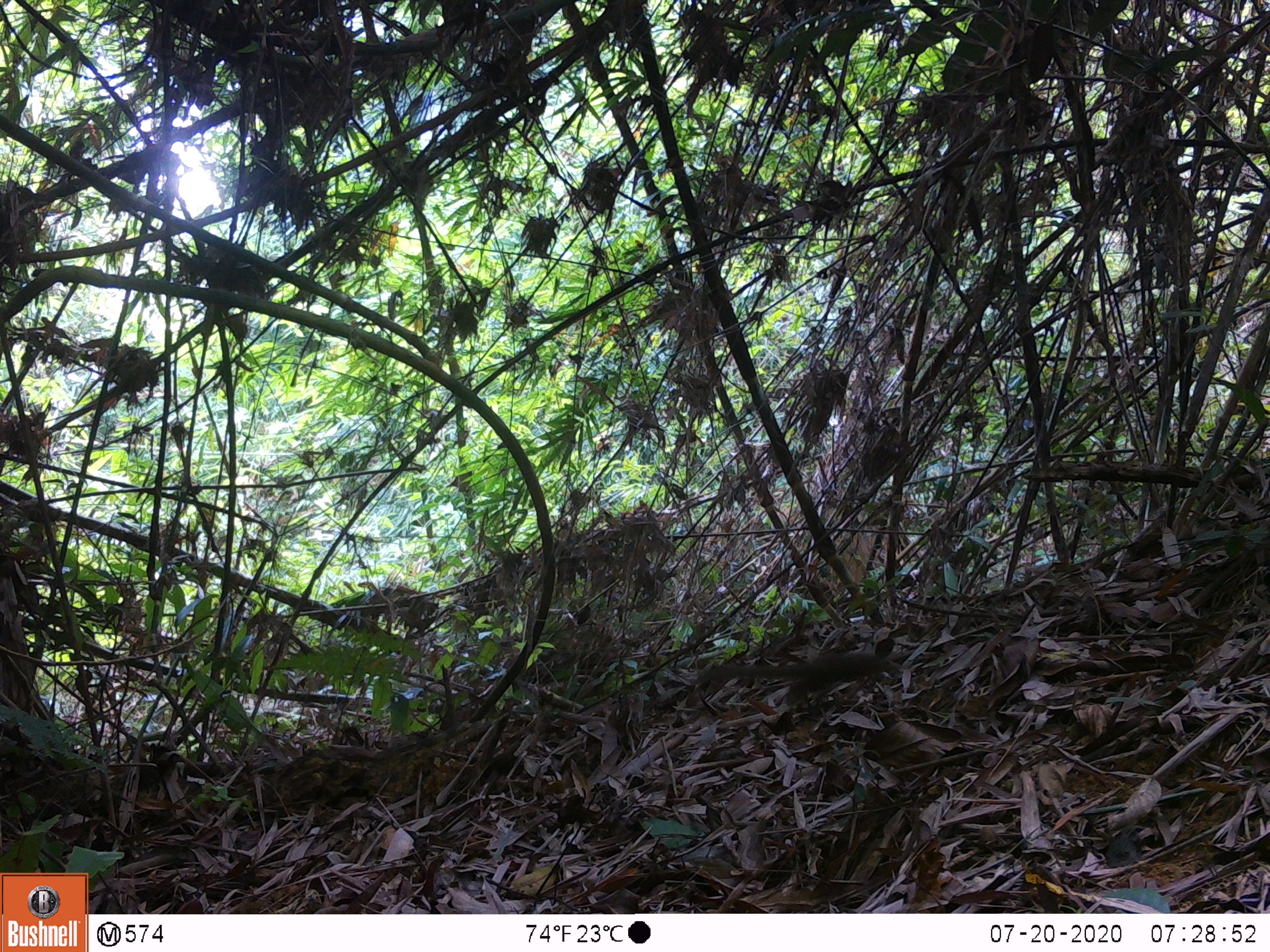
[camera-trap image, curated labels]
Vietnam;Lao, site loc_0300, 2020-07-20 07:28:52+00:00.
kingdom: Animalia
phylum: Chordata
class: Mammalia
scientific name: Mammalia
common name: mammal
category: unidentified small mammal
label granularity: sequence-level